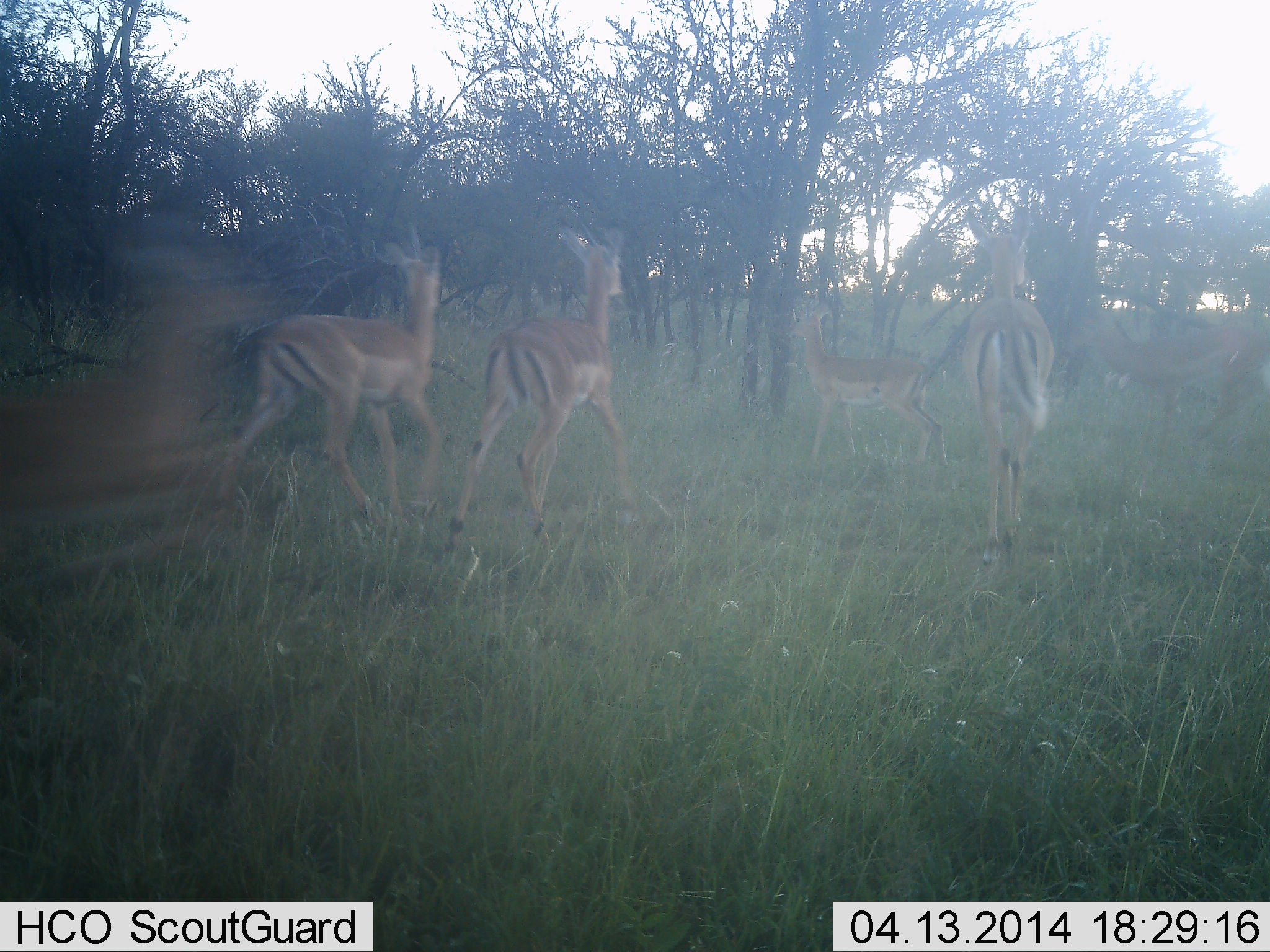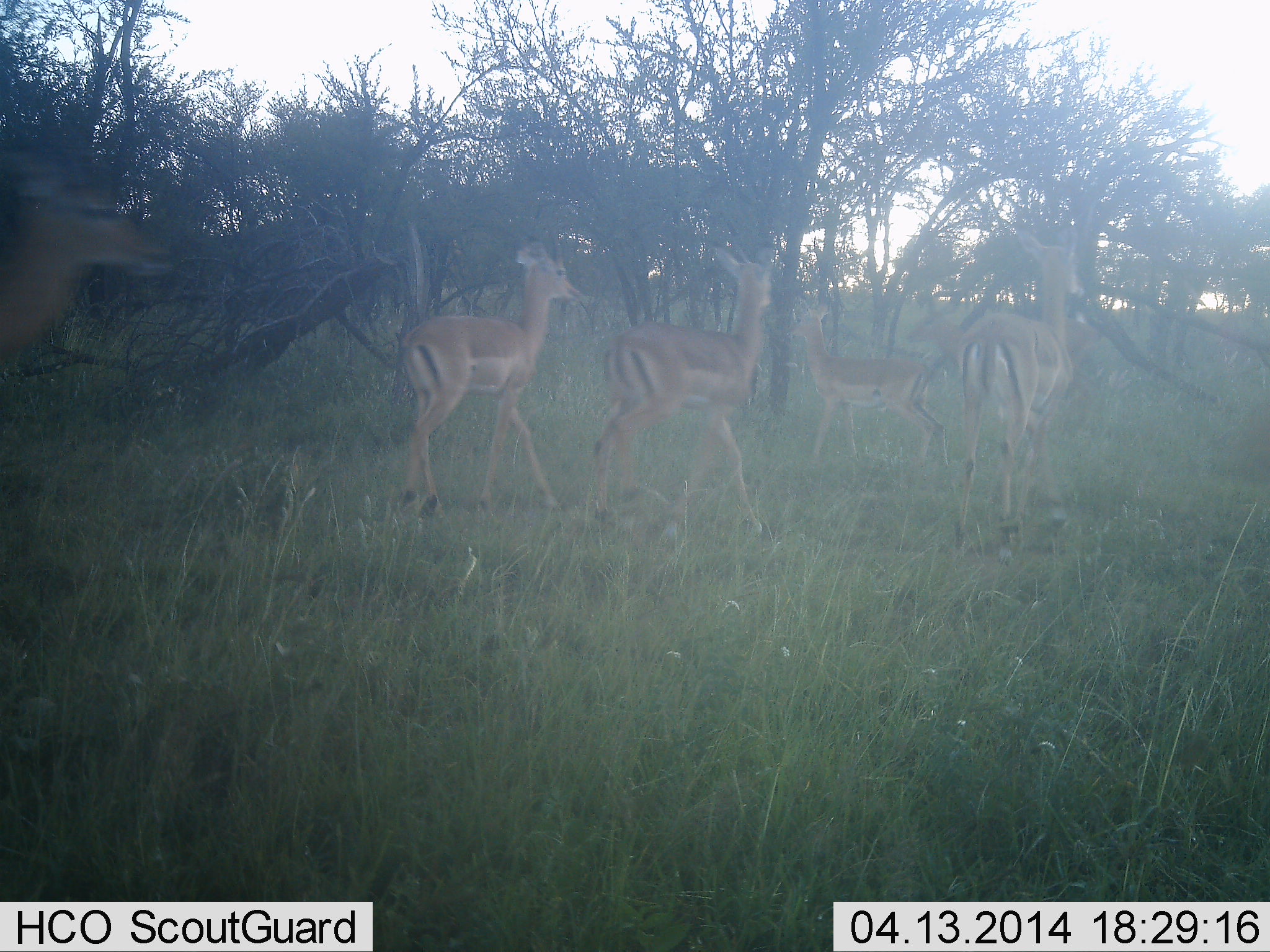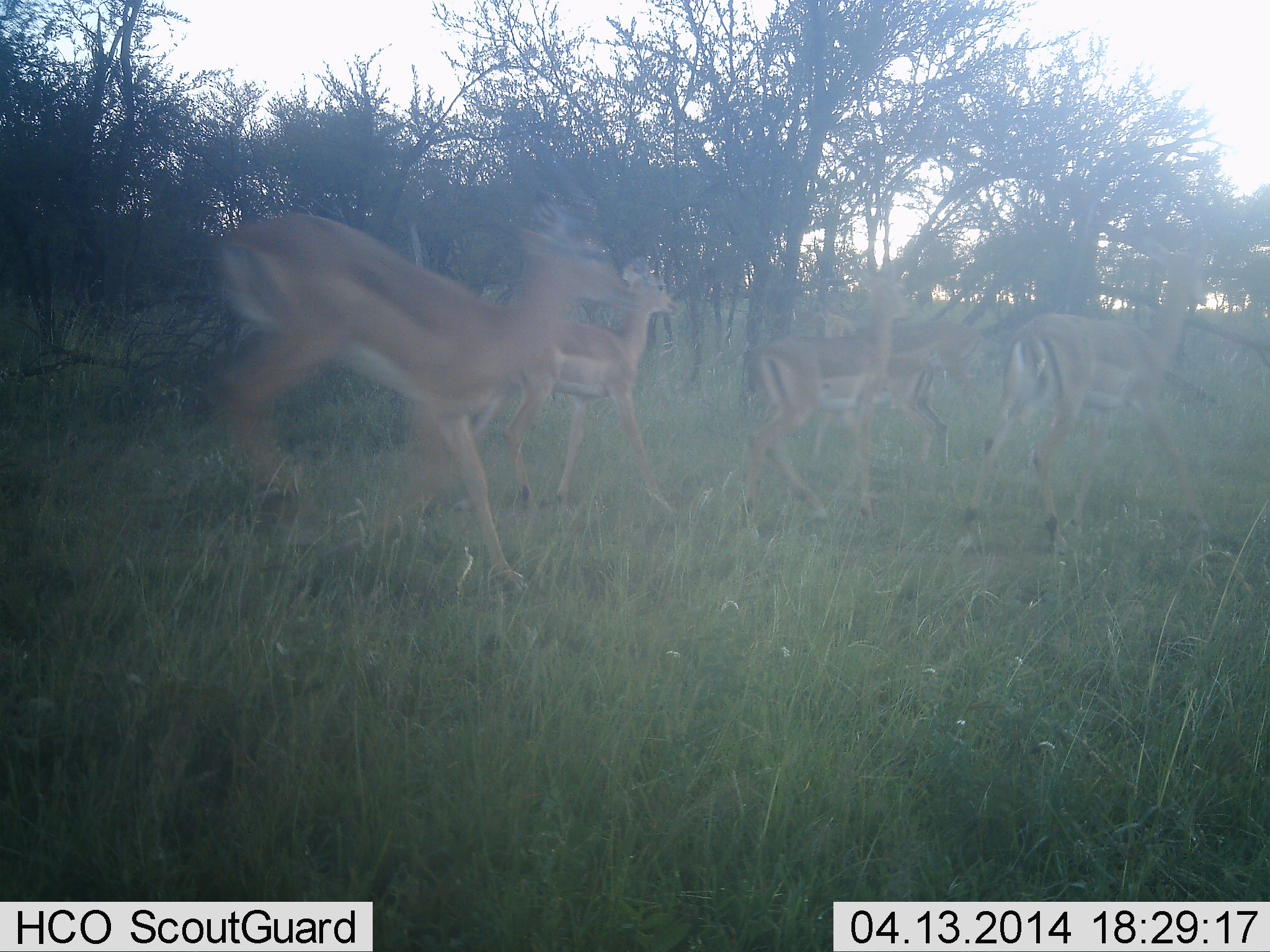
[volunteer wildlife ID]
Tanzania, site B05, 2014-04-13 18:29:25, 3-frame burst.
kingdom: Animalia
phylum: Chordata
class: Mammalia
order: Artiodactyla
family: Bovidae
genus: Nanger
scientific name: Nanger granti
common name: grant's gazelle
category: gazellegrants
Gazellegrants (grant's gazelle) (Nanger granti), count 5. Behavior (volunteer vote fractions): standing 12%, resting 0%, moving 94%, interacting 0%. Young present (vote fraction): 6%. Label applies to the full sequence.